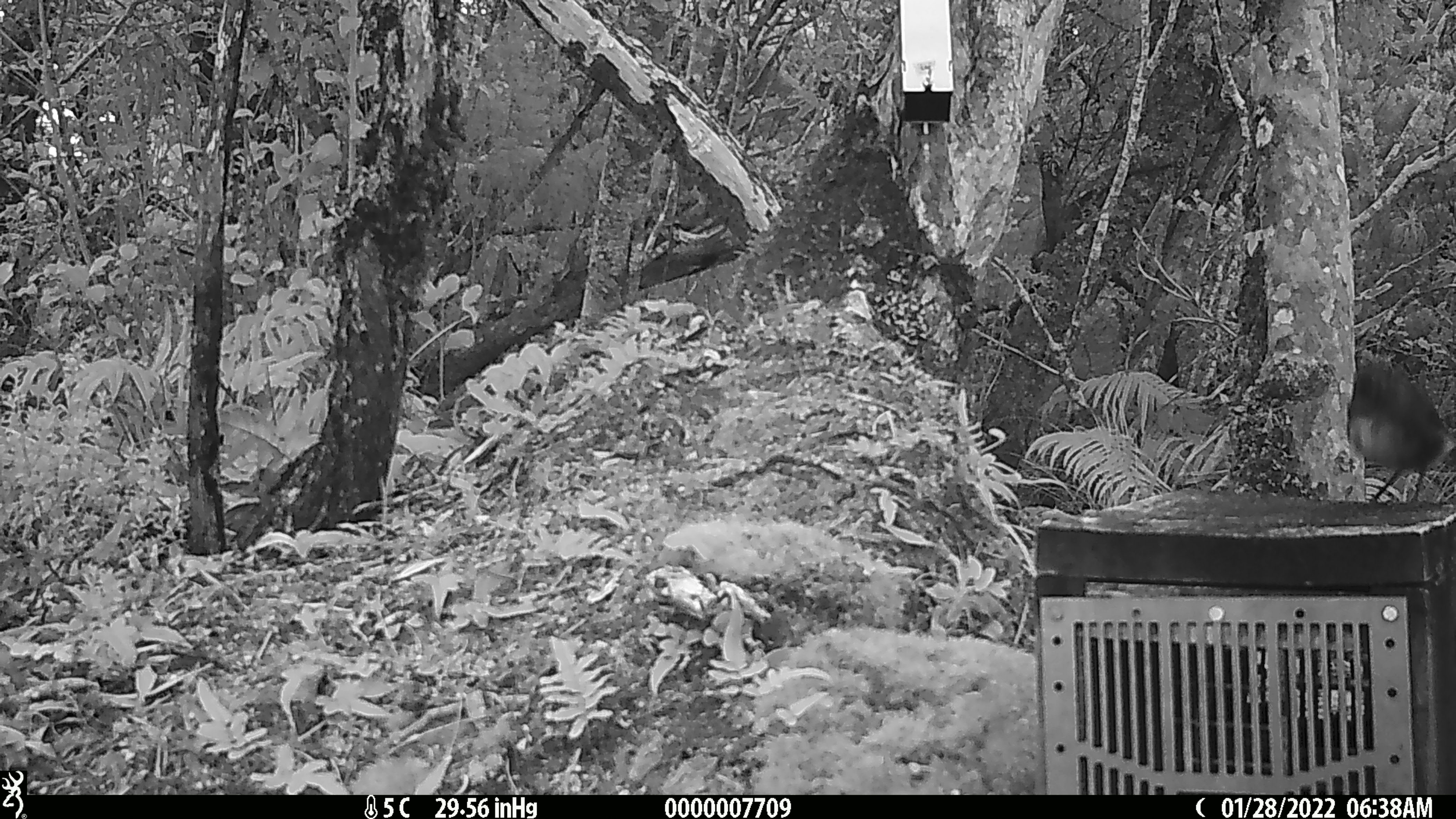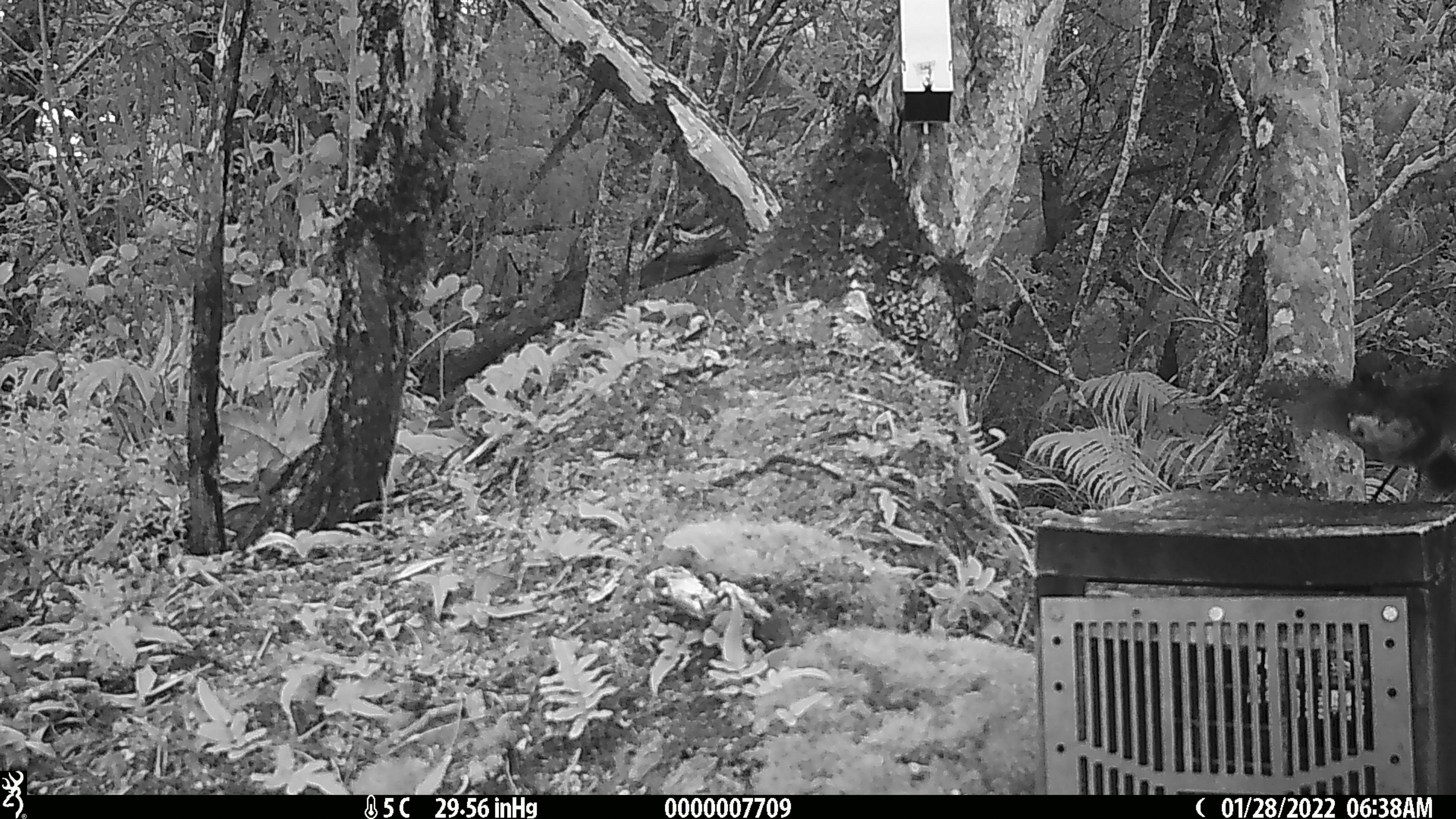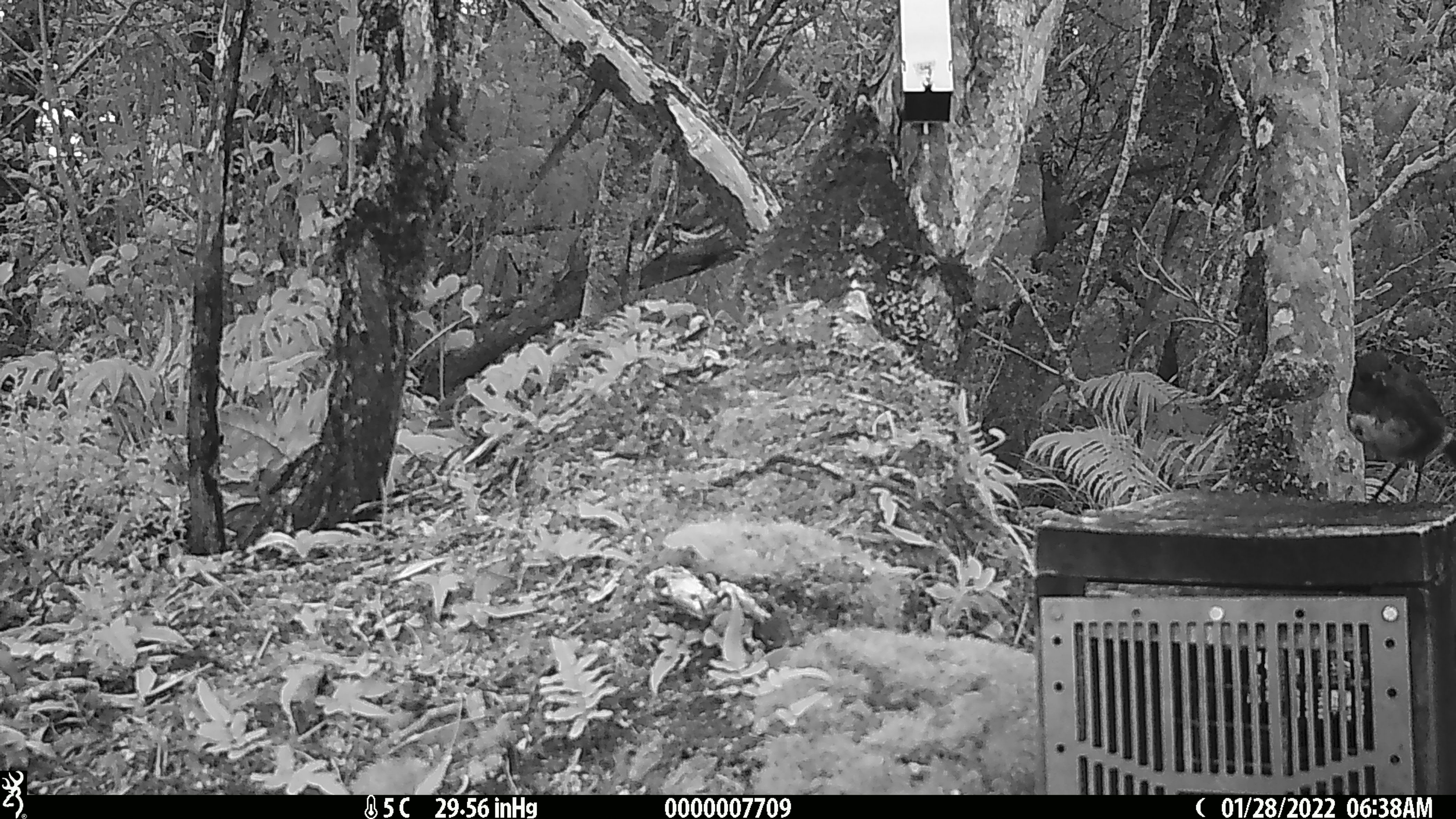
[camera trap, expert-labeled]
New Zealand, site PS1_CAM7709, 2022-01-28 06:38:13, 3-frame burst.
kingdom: Animalia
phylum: Chordata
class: Aves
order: Passeriformes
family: Petroicidae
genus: Petroica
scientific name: Petroica australis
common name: new zealand robin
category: robin